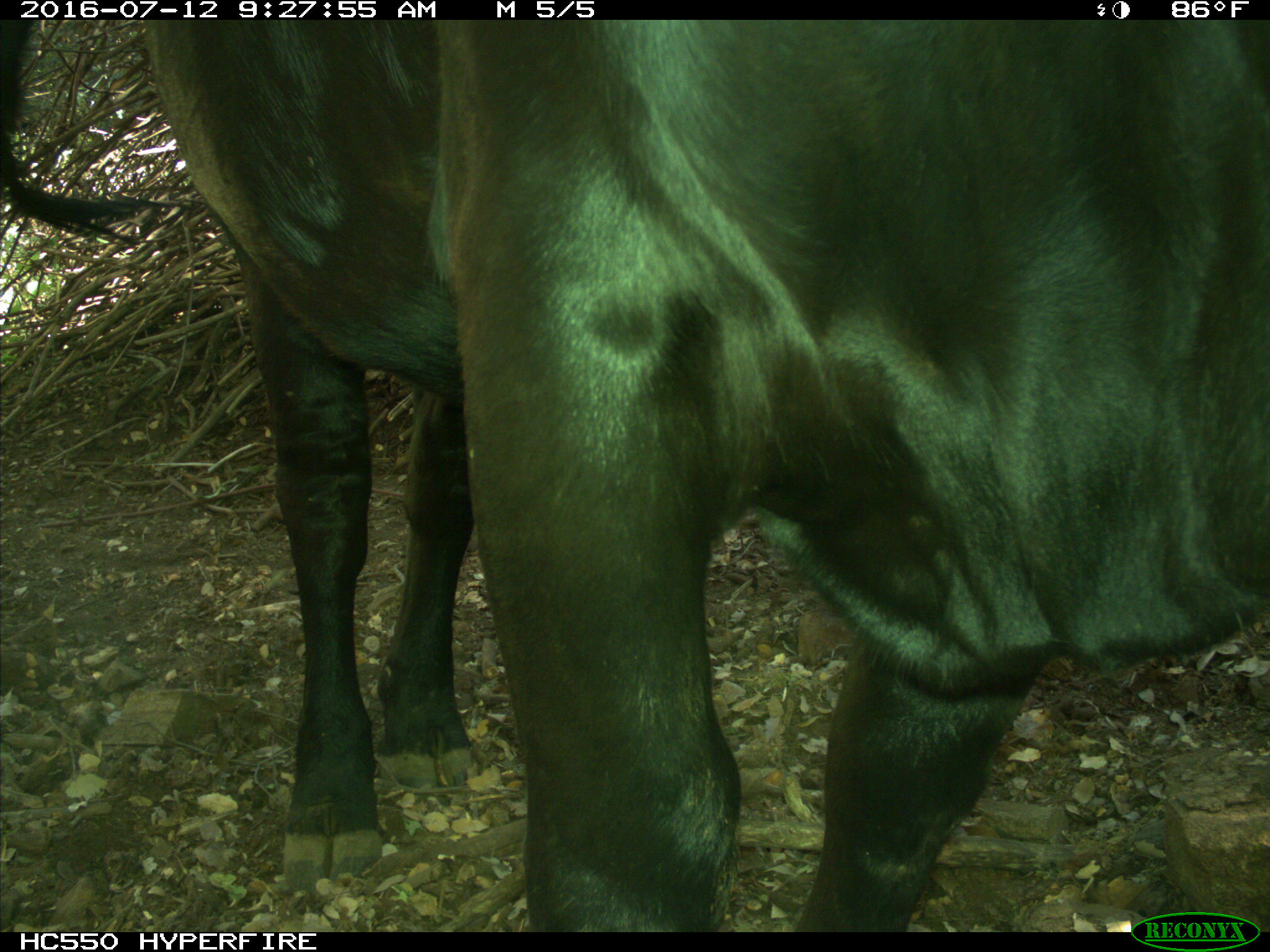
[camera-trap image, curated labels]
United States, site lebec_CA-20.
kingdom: Animalia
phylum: Chordata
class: Mammalia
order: Artiodactyla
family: Bovidae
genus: Bos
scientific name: Bos taurus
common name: domestic cow